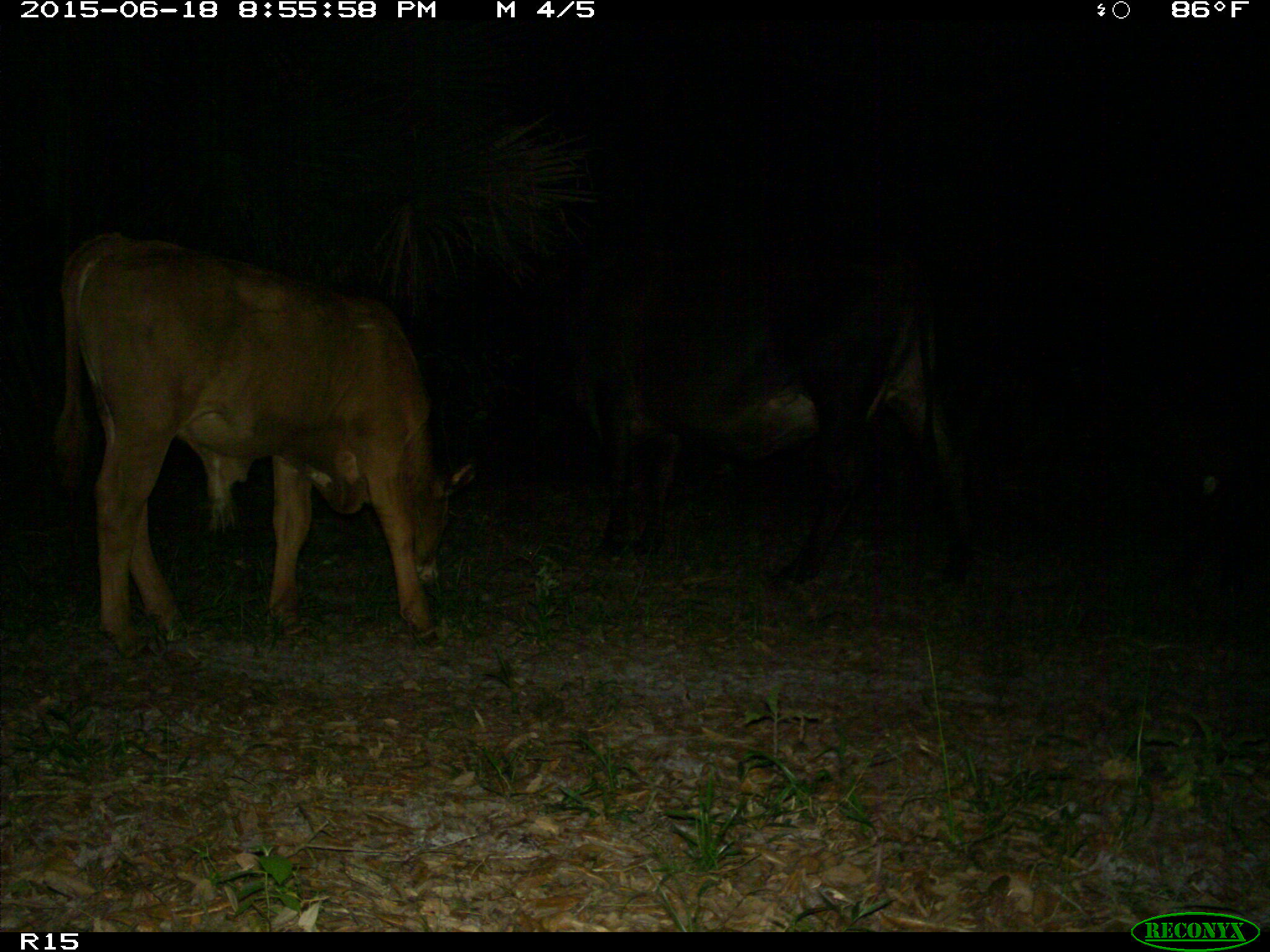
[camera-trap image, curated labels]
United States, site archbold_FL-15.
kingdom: Animalia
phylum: Chordata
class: Mammalia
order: Artiodactyla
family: Bovidae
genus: Bos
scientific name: Bos taurus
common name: domestic cow